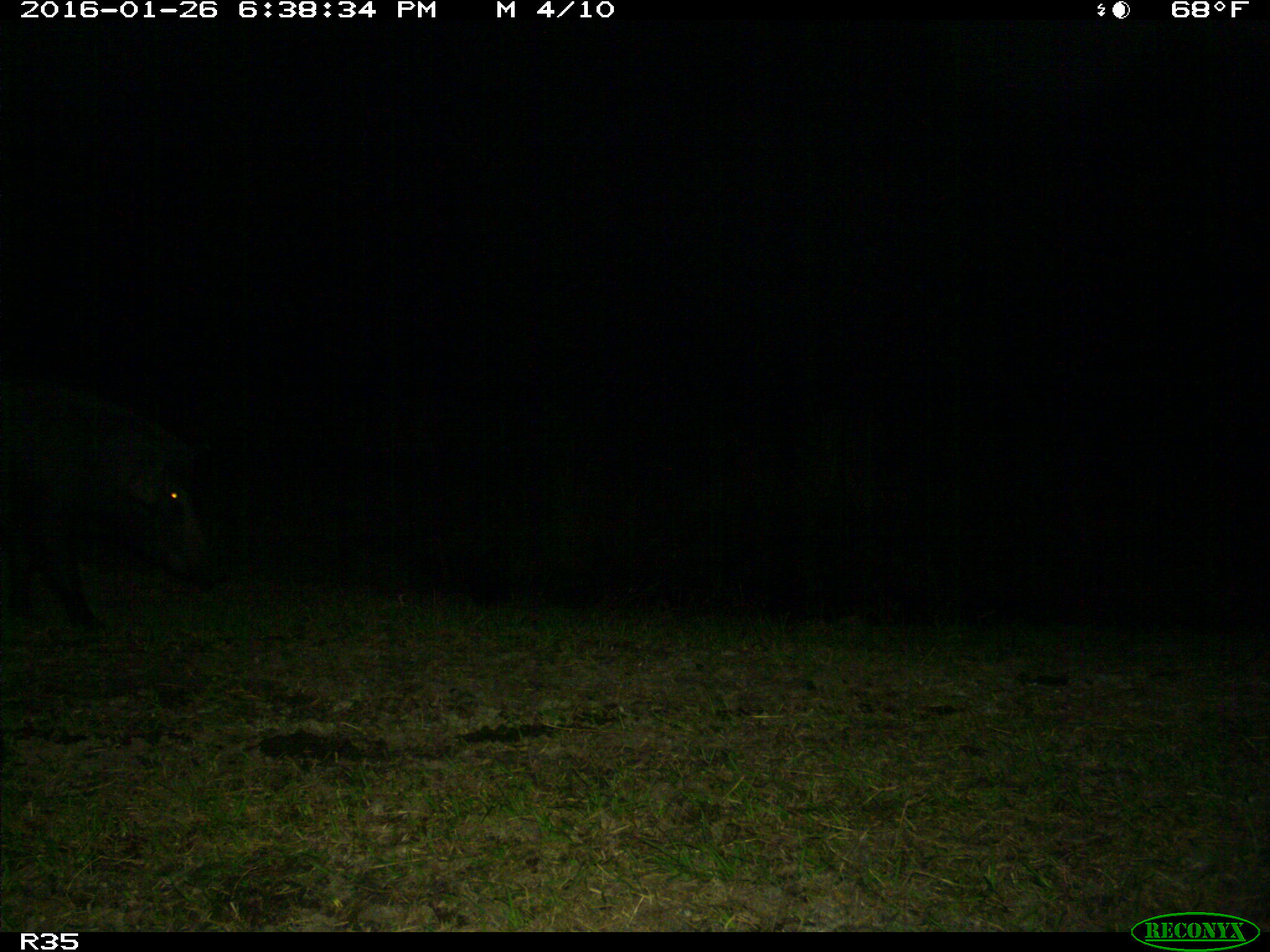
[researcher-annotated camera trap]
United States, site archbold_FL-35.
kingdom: Animalia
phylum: Chordata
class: Mammalia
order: Artiodactyla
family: Suidae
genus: Sus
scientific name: Sus scrofa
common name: wild boar